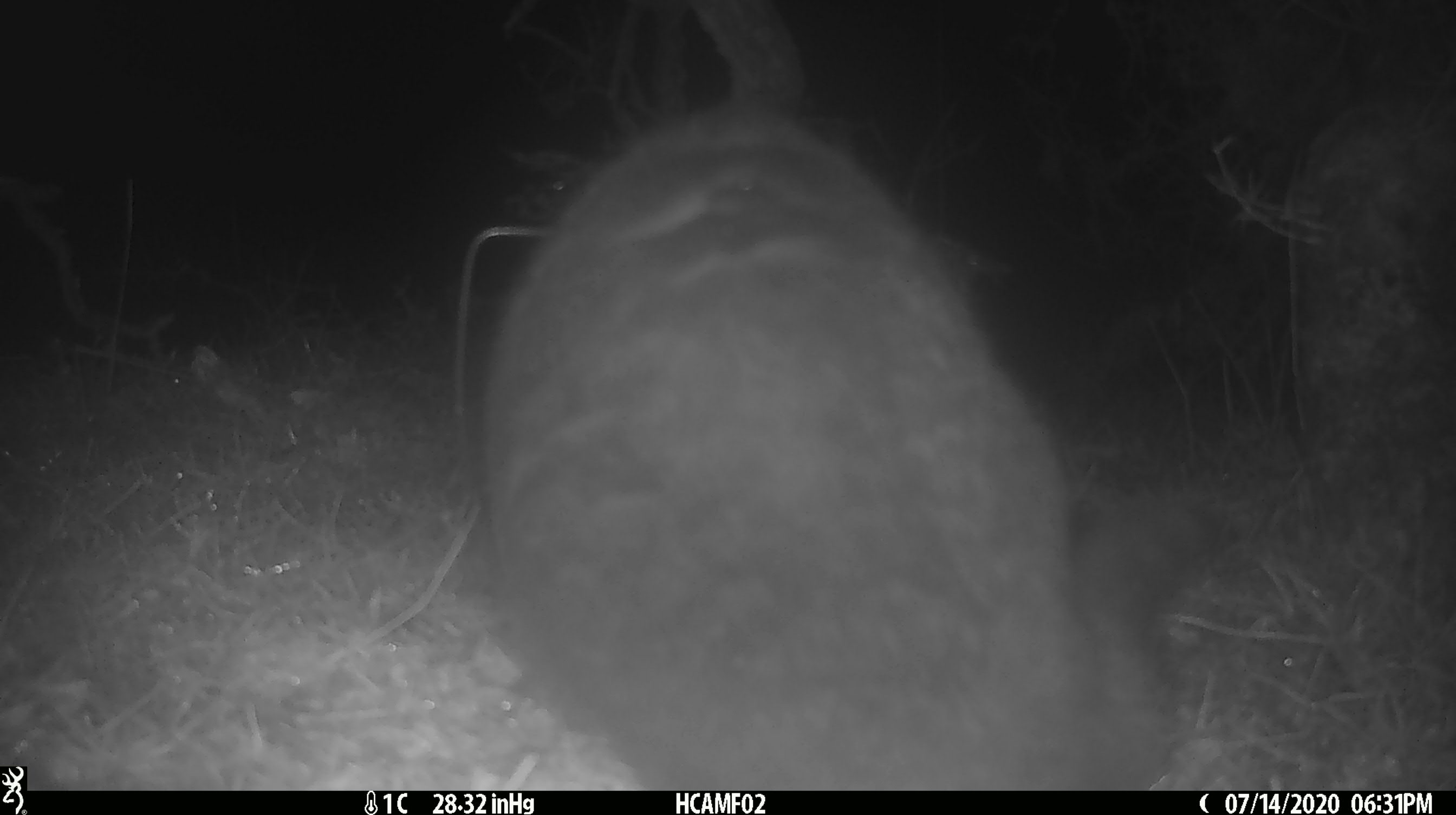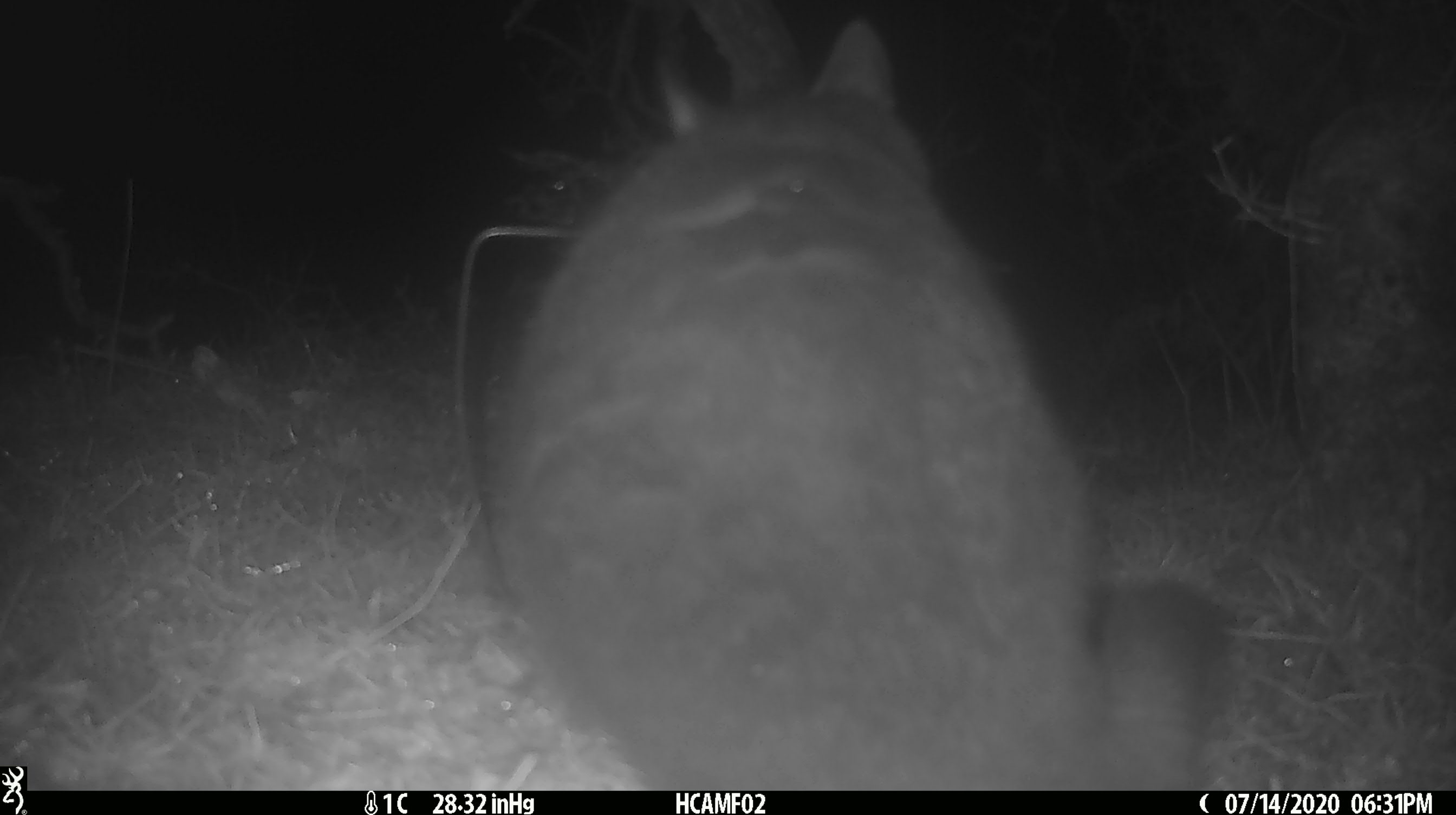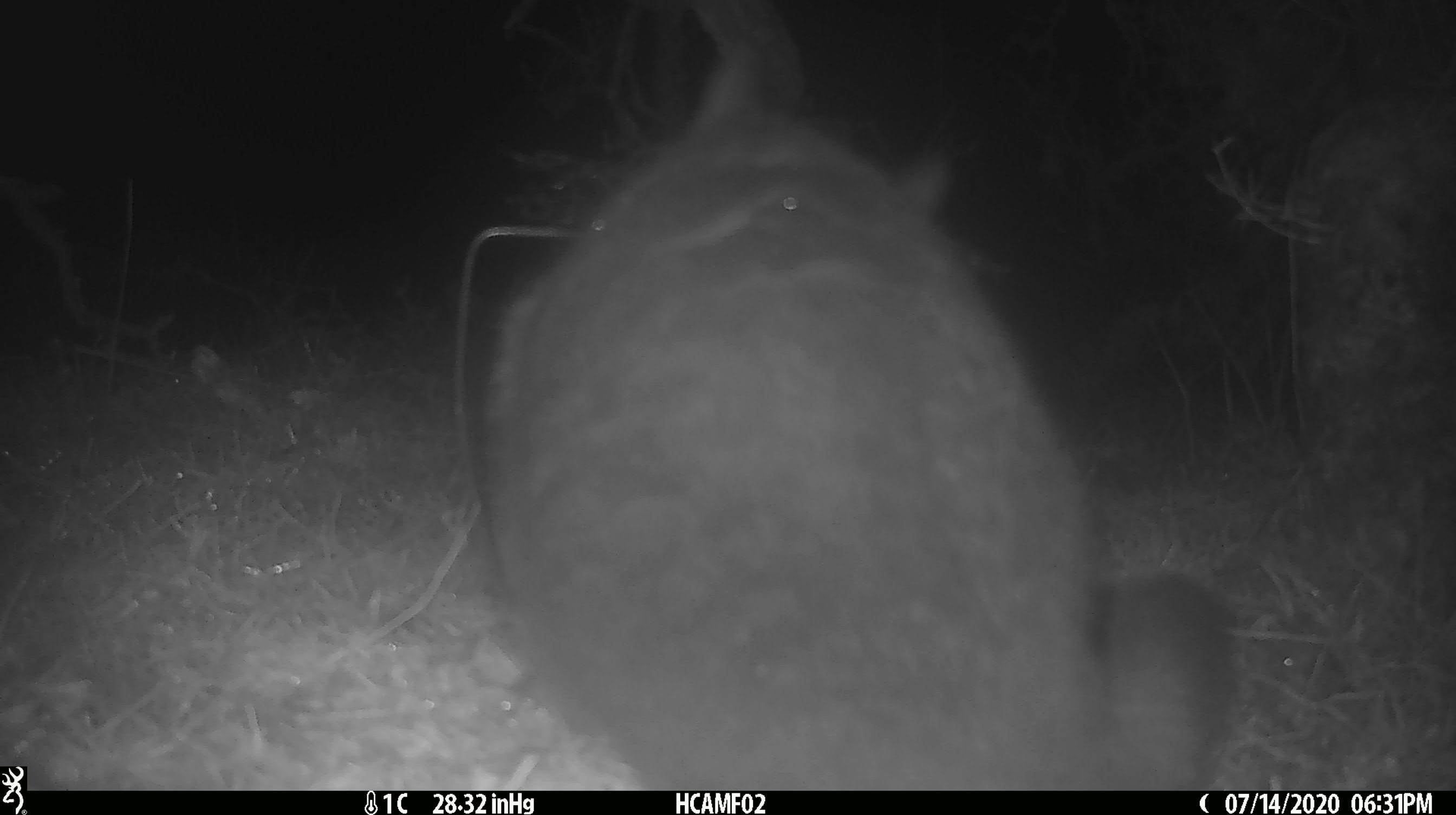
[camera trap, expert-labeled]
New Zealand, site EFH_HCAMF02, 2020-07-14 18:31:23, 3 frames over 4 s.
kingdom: Animalia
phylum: Chordata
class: Mammalia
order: Carnivora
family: Felidae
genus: Felis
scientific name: Felis catus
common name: domestic cat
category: cat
Cat (domestic cat) (Felis catus).